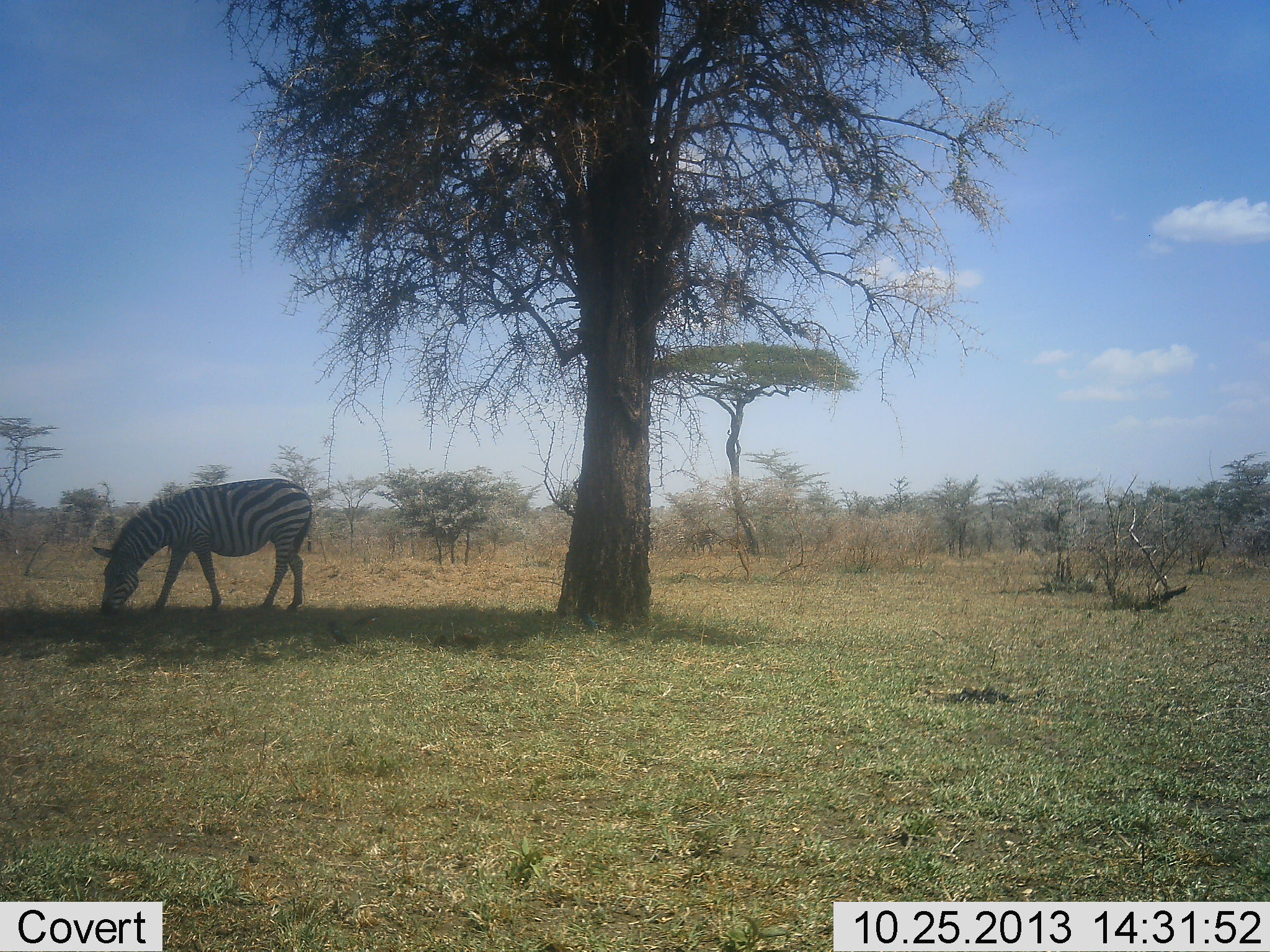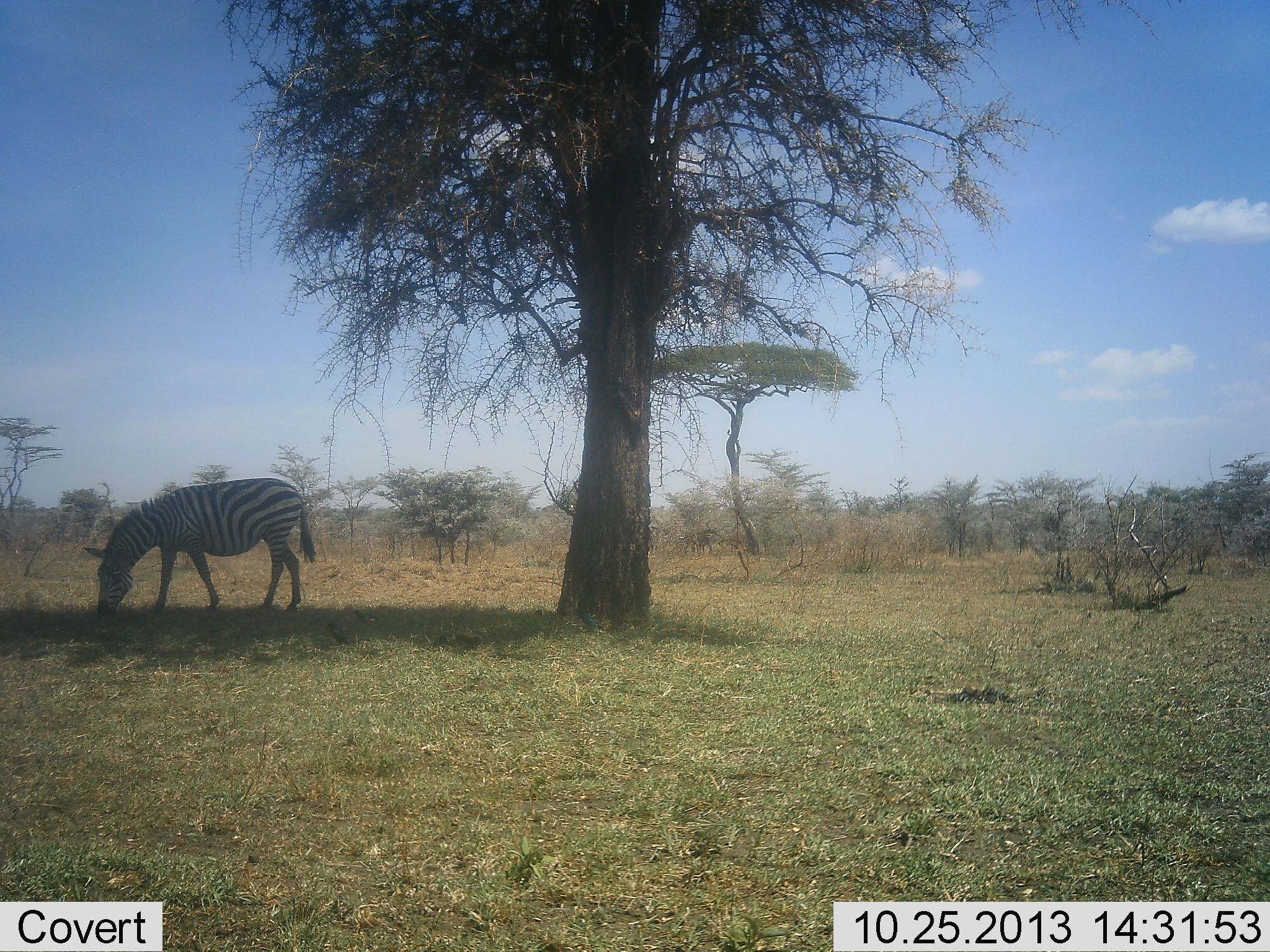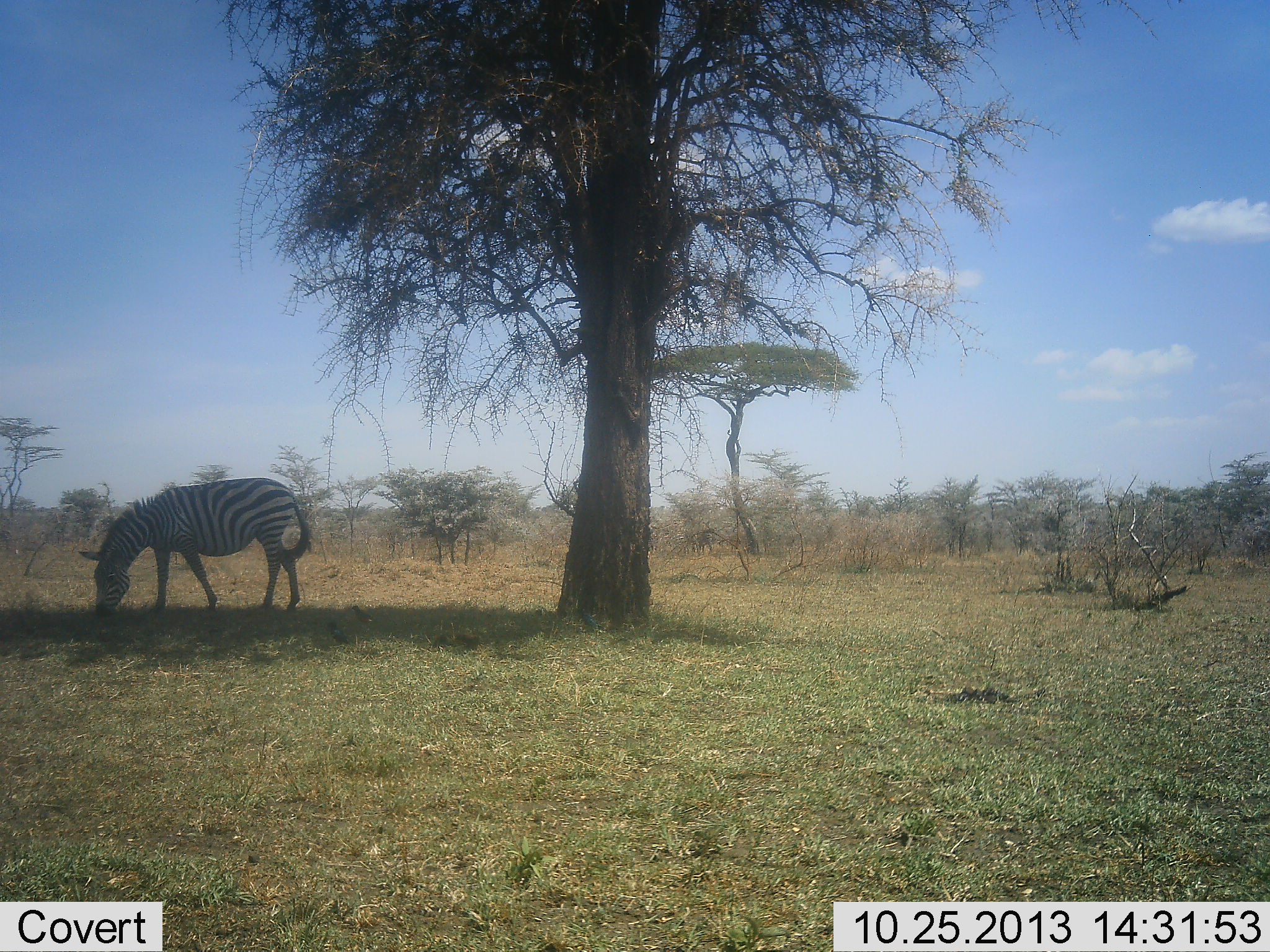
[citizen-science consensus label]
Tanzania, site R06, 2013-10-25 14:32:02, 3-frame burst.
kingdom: Animalia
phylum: Chordata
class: Mammalia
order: Perissodactyla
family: Equidae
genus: Equus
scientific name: Equus quagga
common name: plains zebra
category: zebra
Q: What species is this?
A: Zebra (plains zebra) (Equus quagga).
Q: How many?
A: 1.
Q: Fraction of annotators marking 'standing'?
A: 32%.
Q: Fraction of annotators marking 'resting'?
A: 0%.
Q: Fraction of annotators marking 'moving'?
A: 0%.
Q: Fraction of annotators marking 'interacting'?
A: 0%.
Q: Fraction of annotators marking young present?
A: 0%.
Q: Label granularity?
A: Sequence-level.